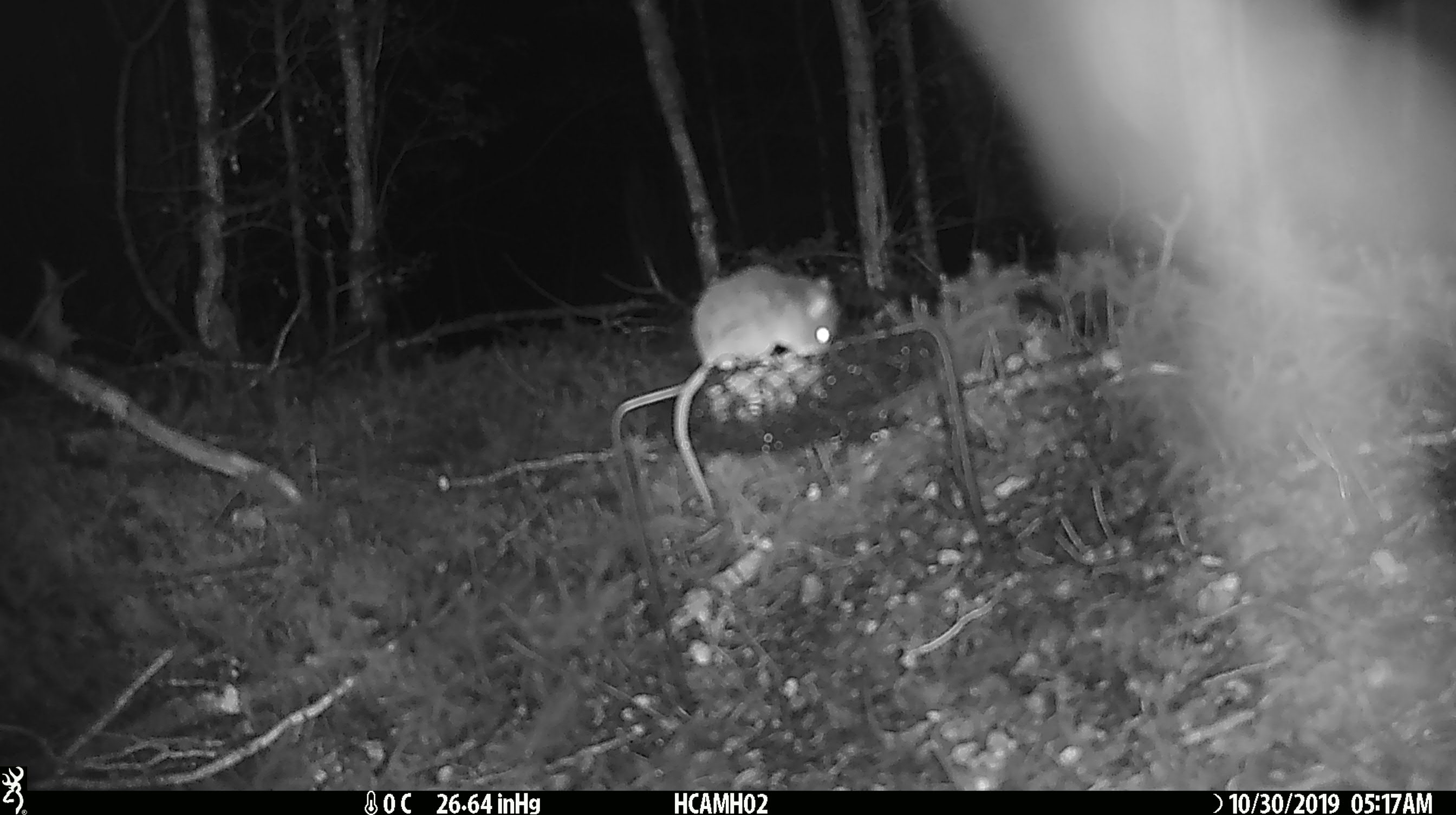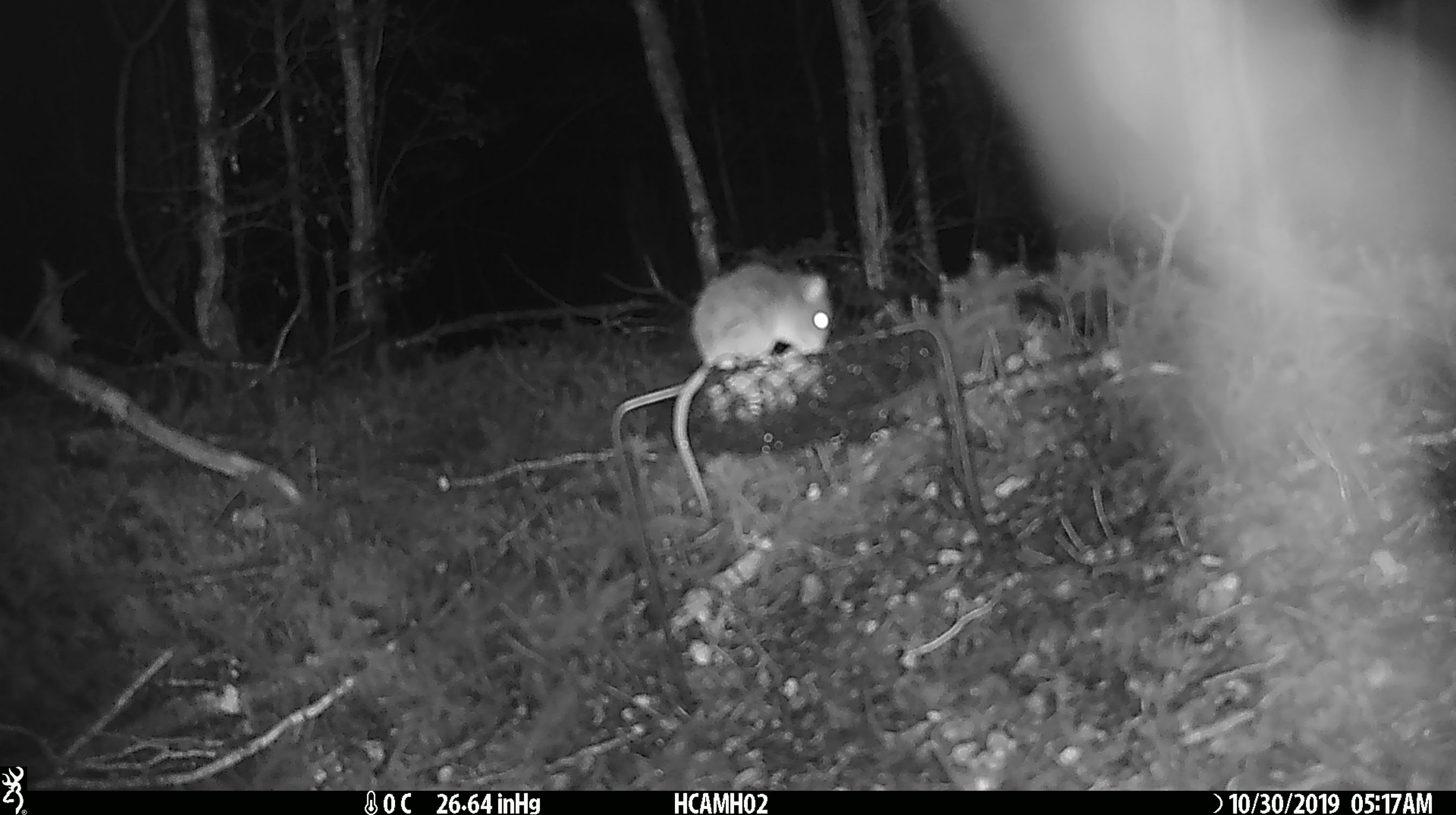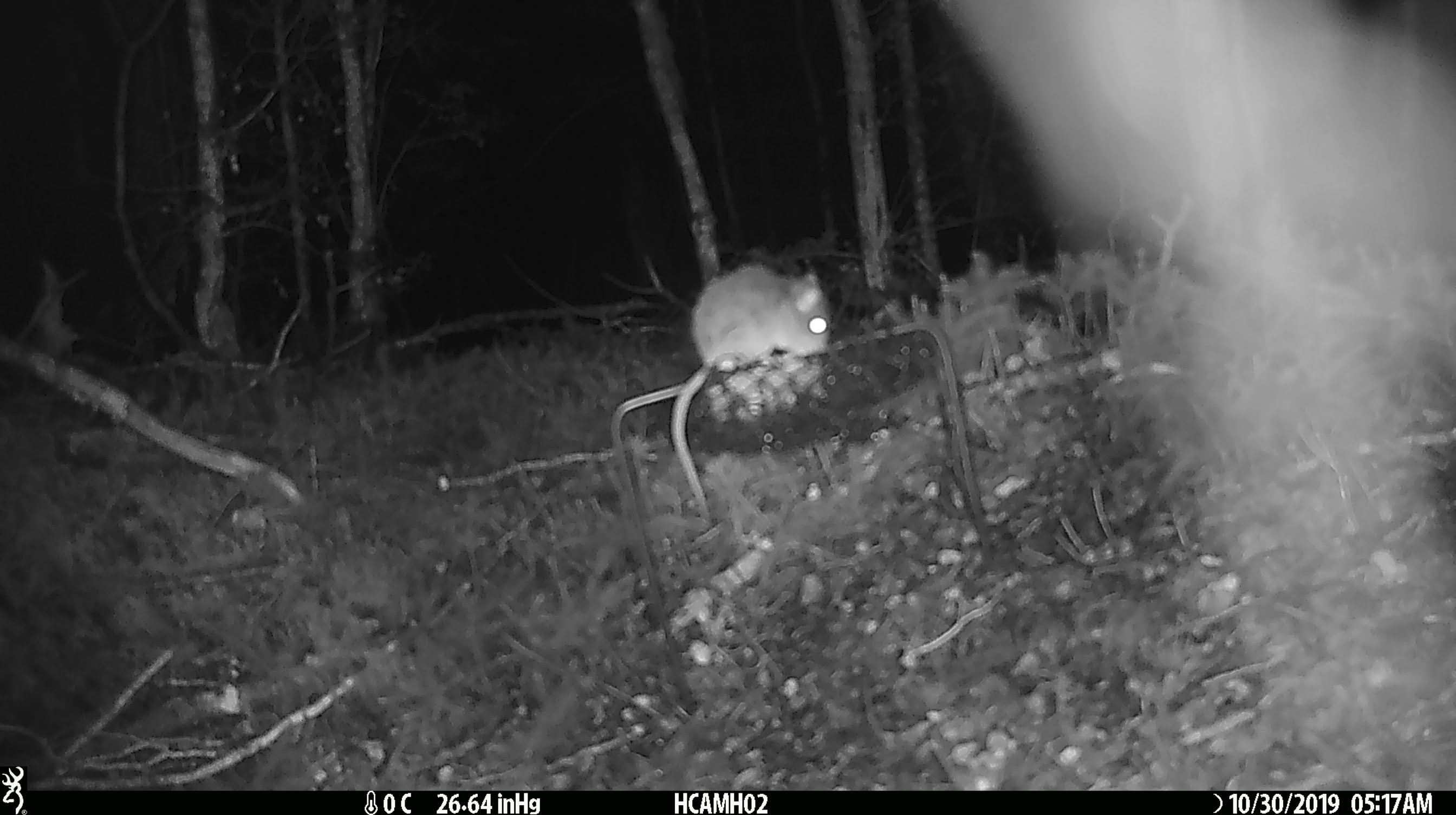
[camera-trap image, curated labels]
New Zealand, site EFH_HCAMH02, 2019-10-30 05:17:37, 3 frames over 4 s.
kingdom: Animalia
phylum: Chordata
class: Mammalia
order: Rodentia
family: Muridae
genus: Mus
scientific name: Mus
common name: mouse